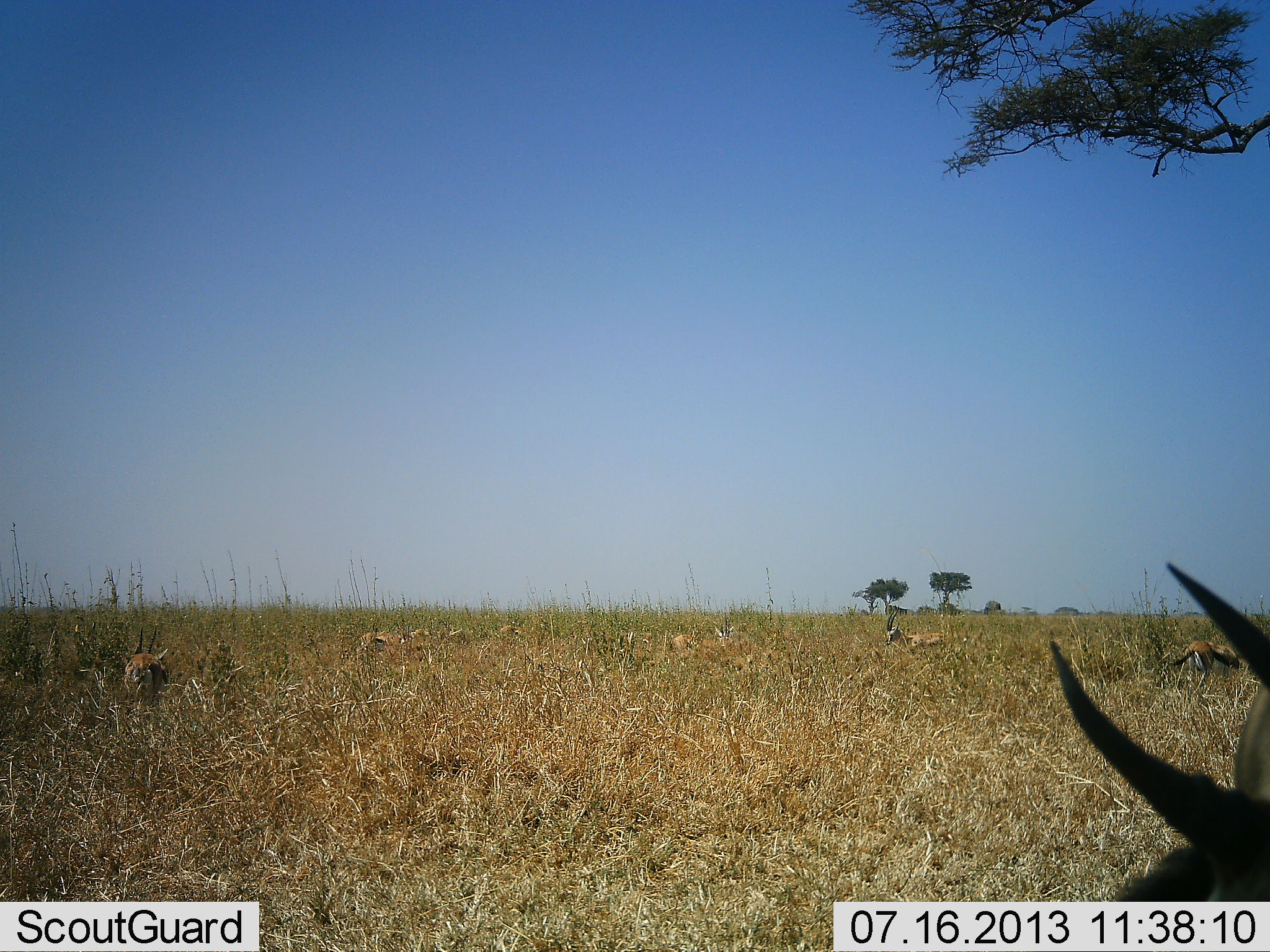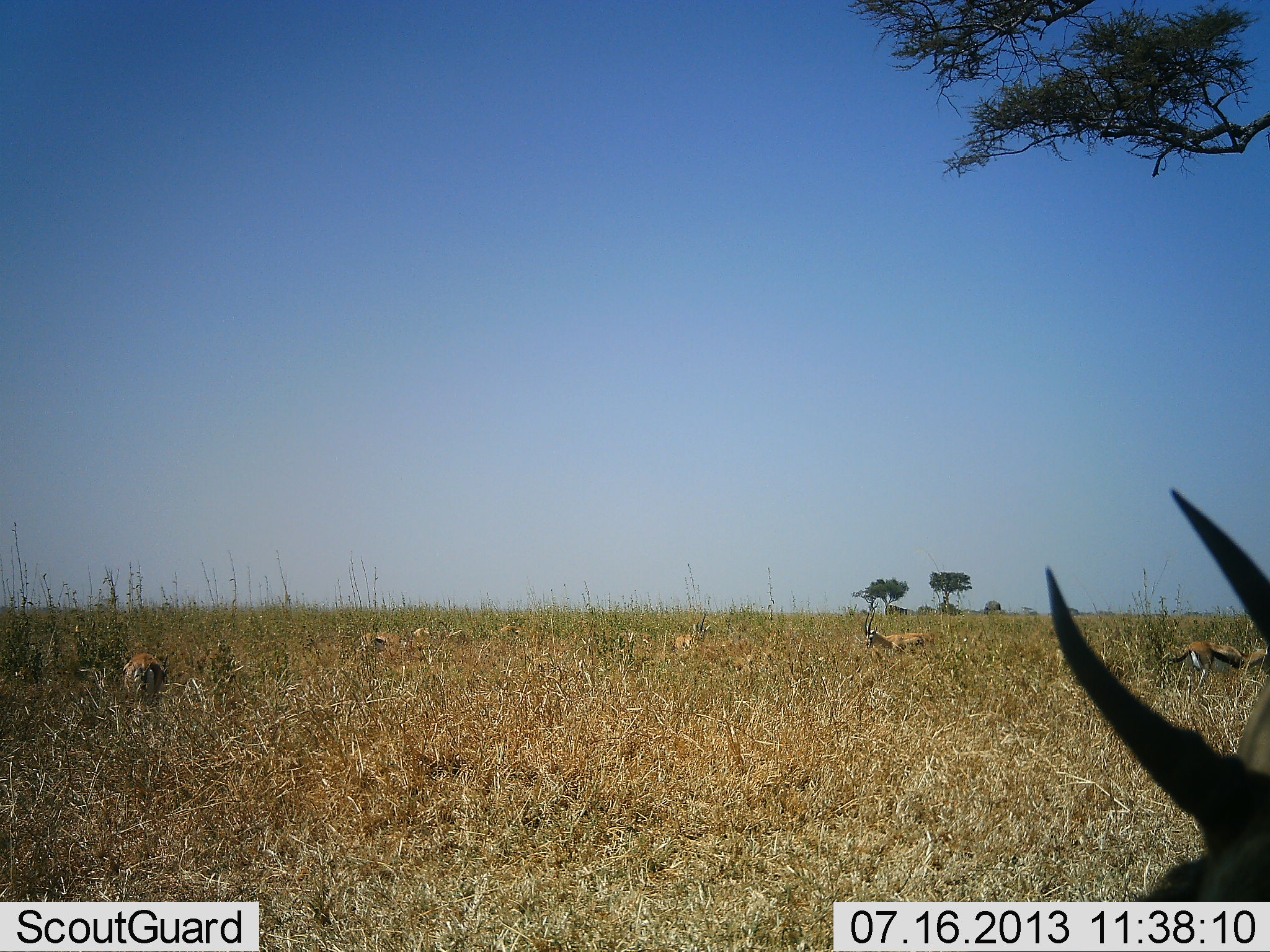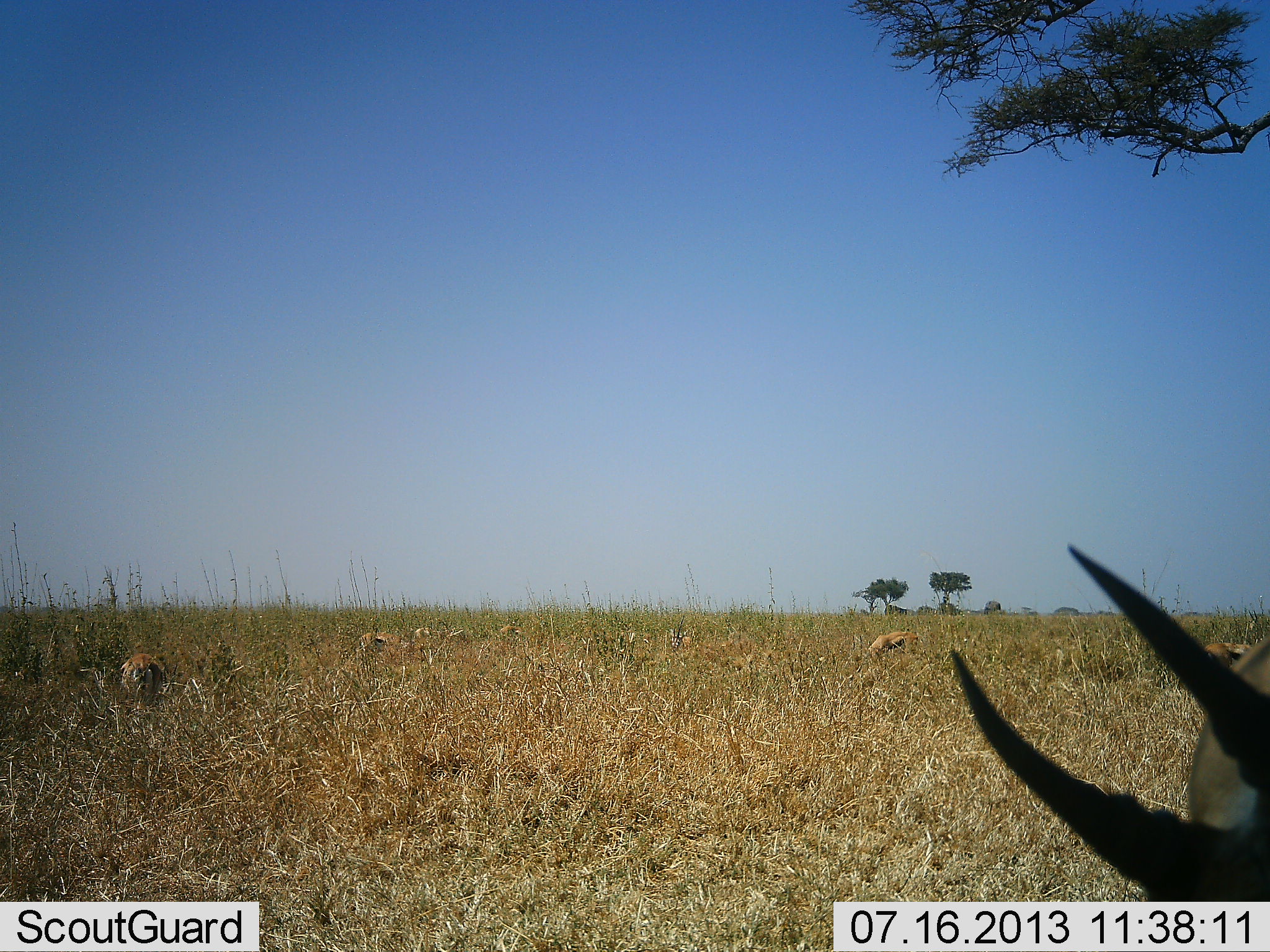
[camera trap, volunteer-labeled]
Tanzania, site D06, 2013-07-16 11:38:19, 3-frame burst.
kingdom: Animalia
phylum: Chordata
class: Mammalia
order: Artiodactyla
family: Bovidae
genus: Eudorcas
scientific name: Eudorcas thomsonii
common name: thomson's gazelle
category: gazellethomsons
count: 7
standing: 56%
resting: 12%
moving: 24%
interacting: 4%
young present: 4%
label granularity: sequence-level